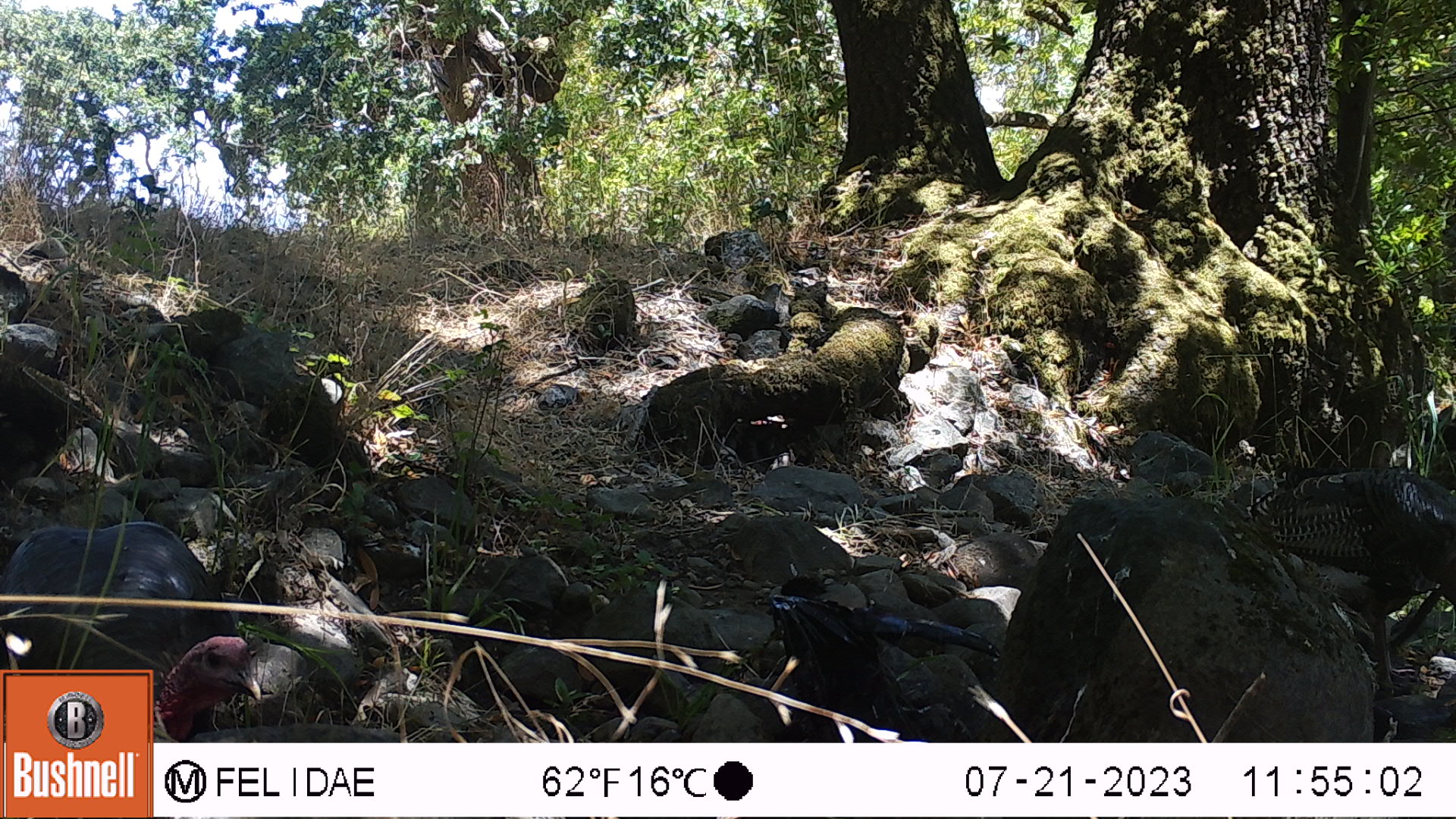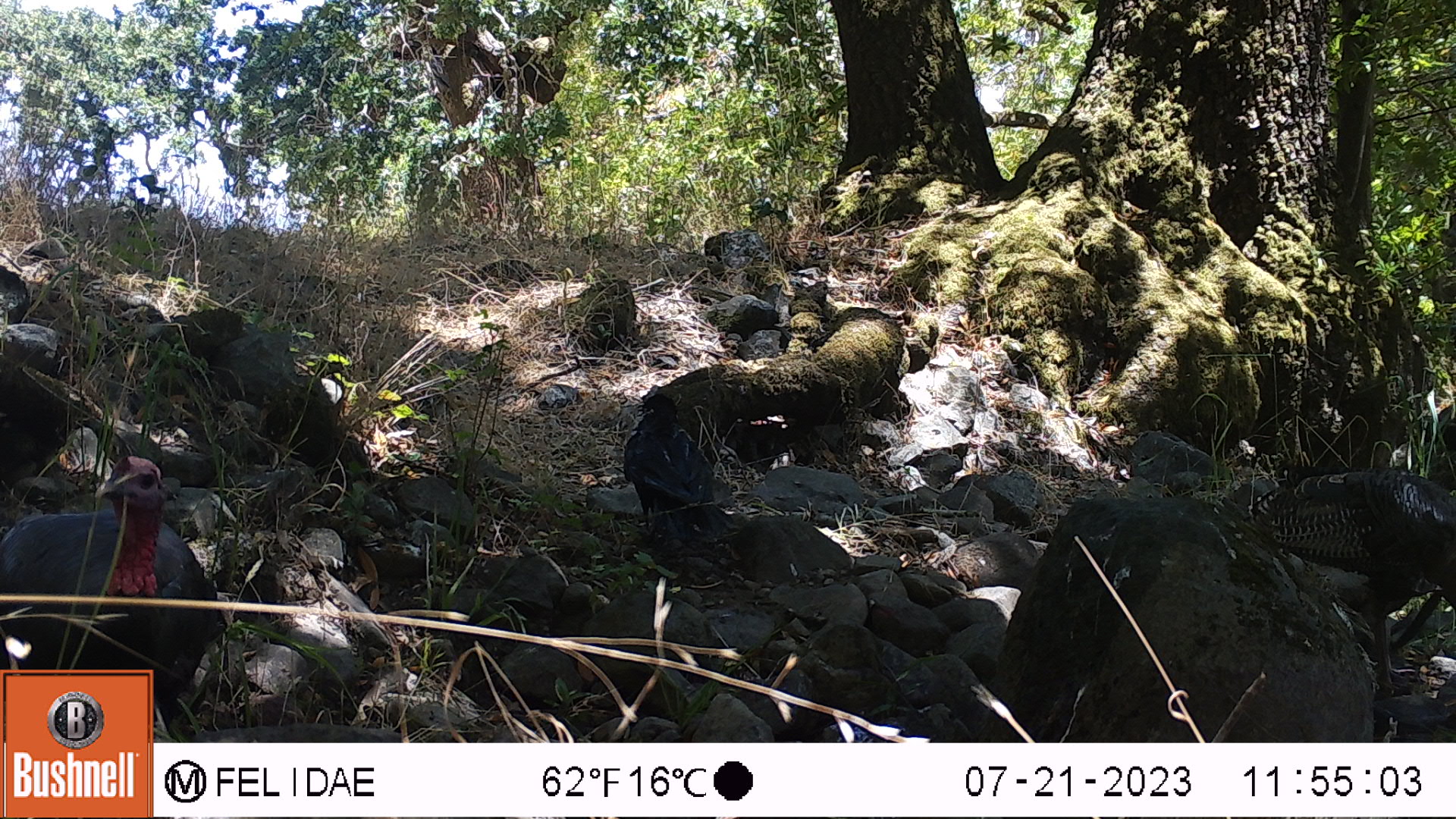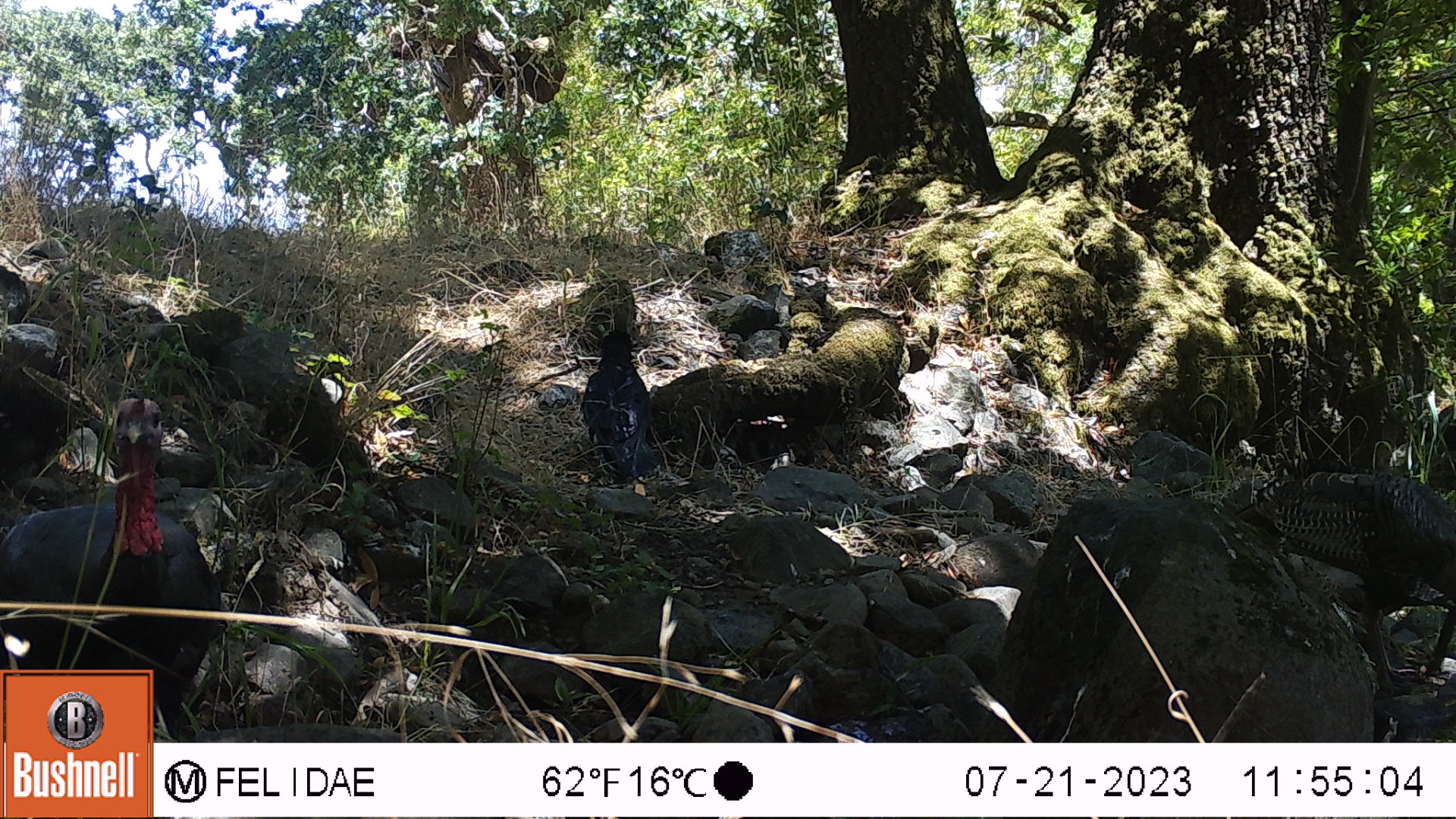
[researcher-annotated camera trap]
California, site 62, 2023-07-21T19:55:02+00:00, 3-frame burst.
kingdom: Animalia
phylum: Chordata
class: Aves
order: Passeriformes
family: Corvidae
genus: Corvus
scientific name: Corvus brachyrhynchos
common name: american crow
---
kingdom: Animalia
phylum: Chordata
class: Aves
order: Galliformes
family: Phasianidae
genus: Meleagris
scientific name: Meleagris gallopavo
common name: turkey